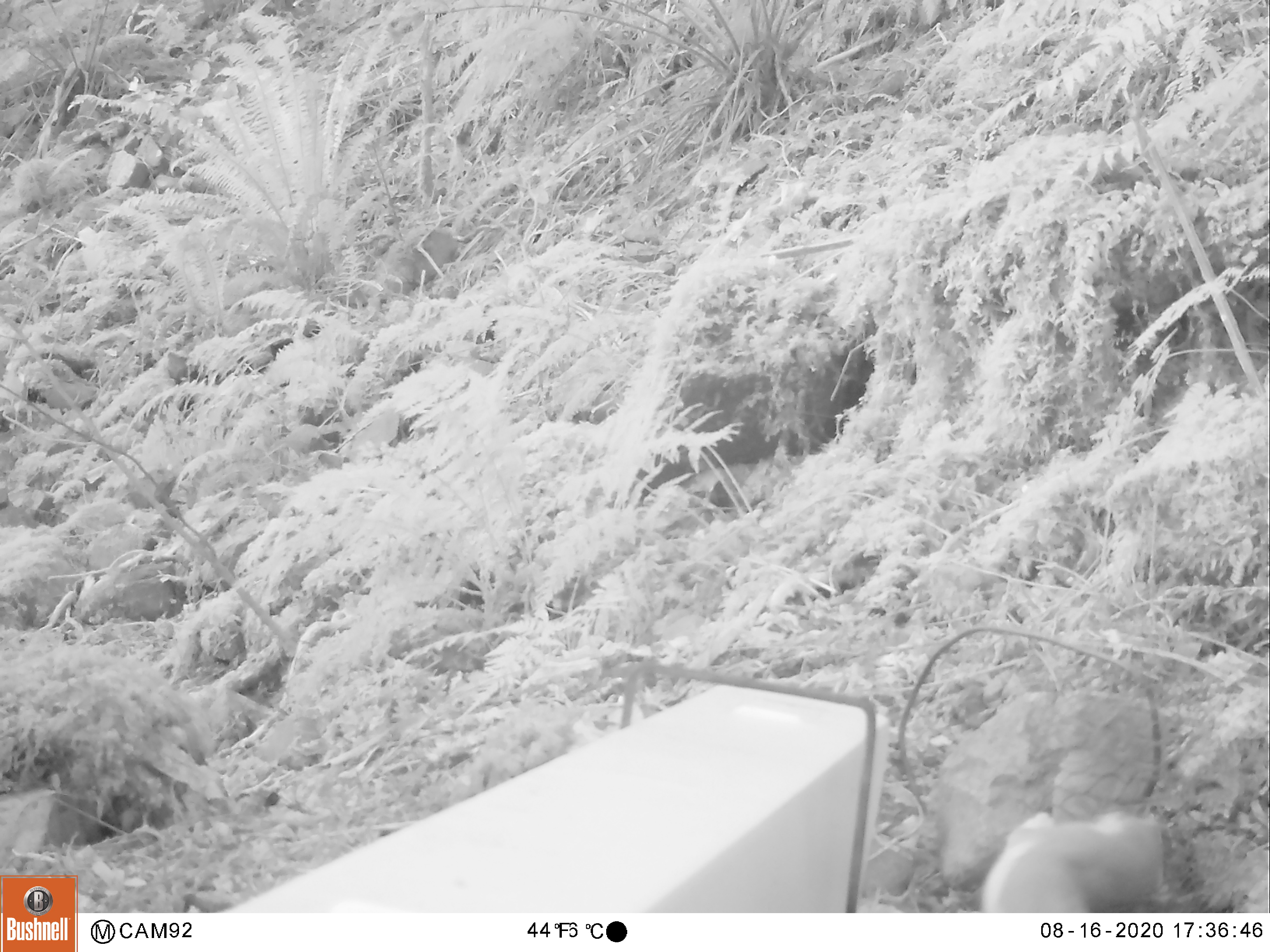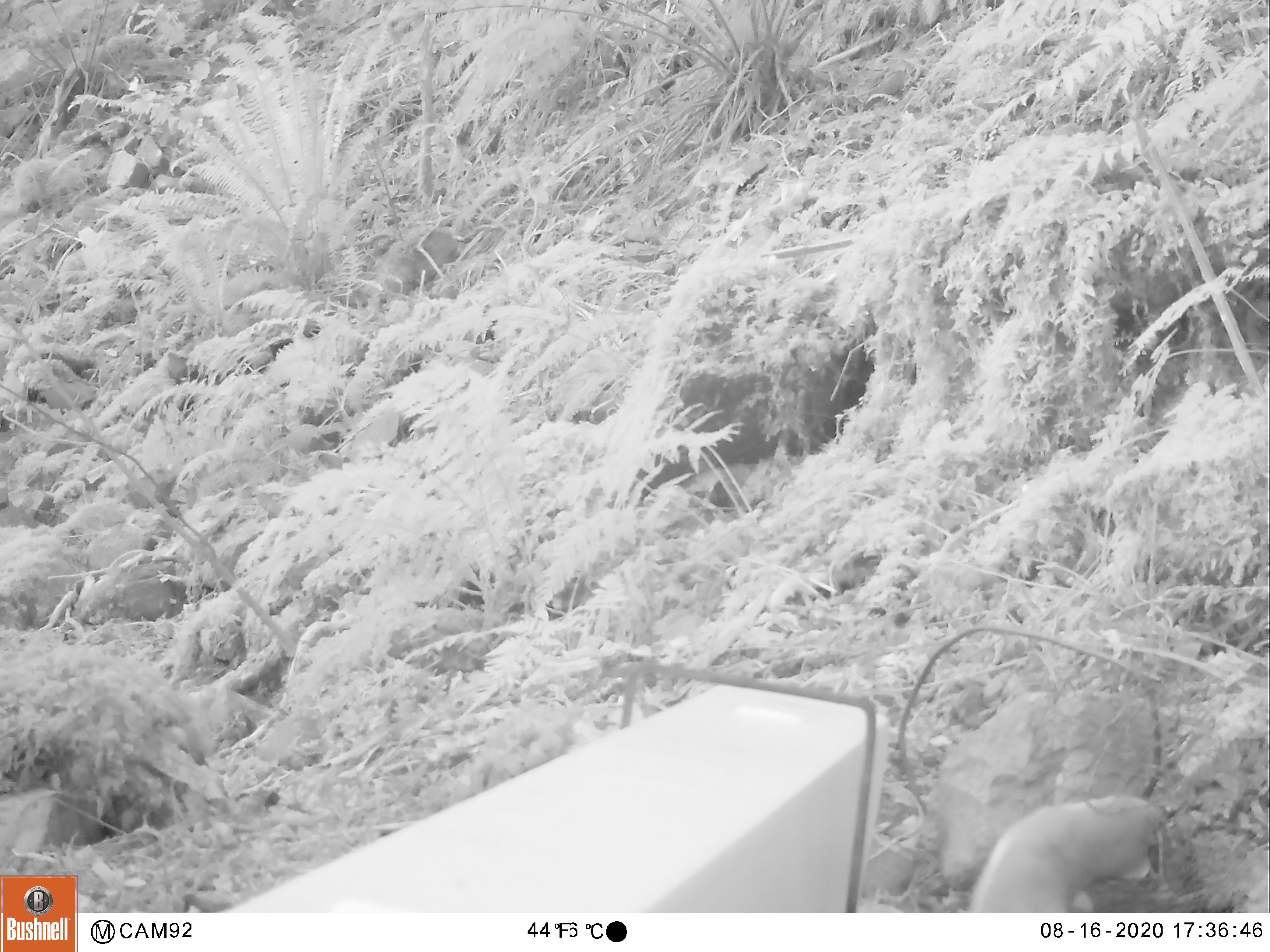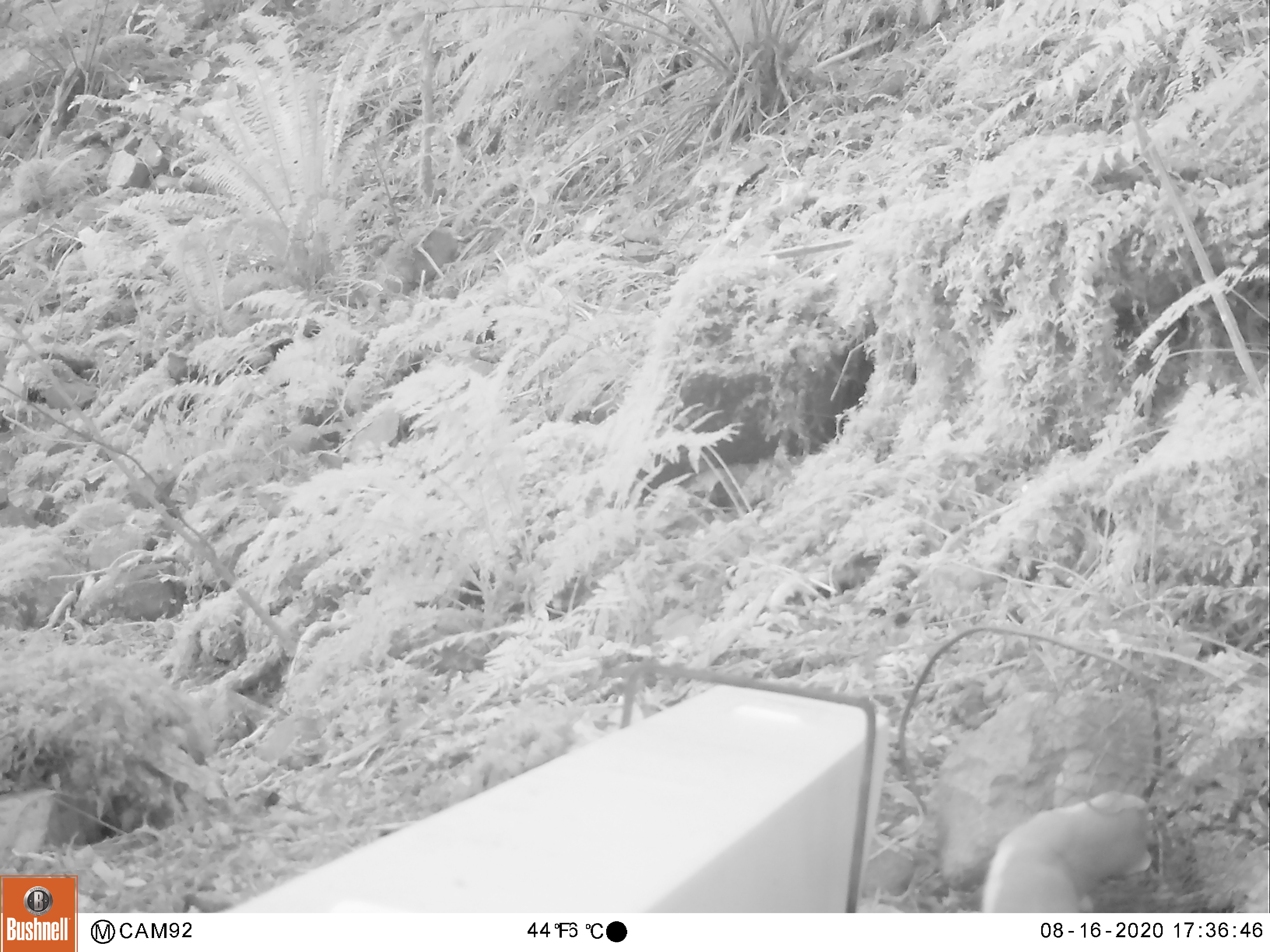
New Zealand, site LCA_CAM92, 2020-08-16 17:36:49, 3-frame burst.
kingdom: Animalia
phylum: Chordata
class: Mammalia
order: Carnivora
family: Mustelidae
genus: Mustela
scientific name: Mustela erminea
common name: stoat